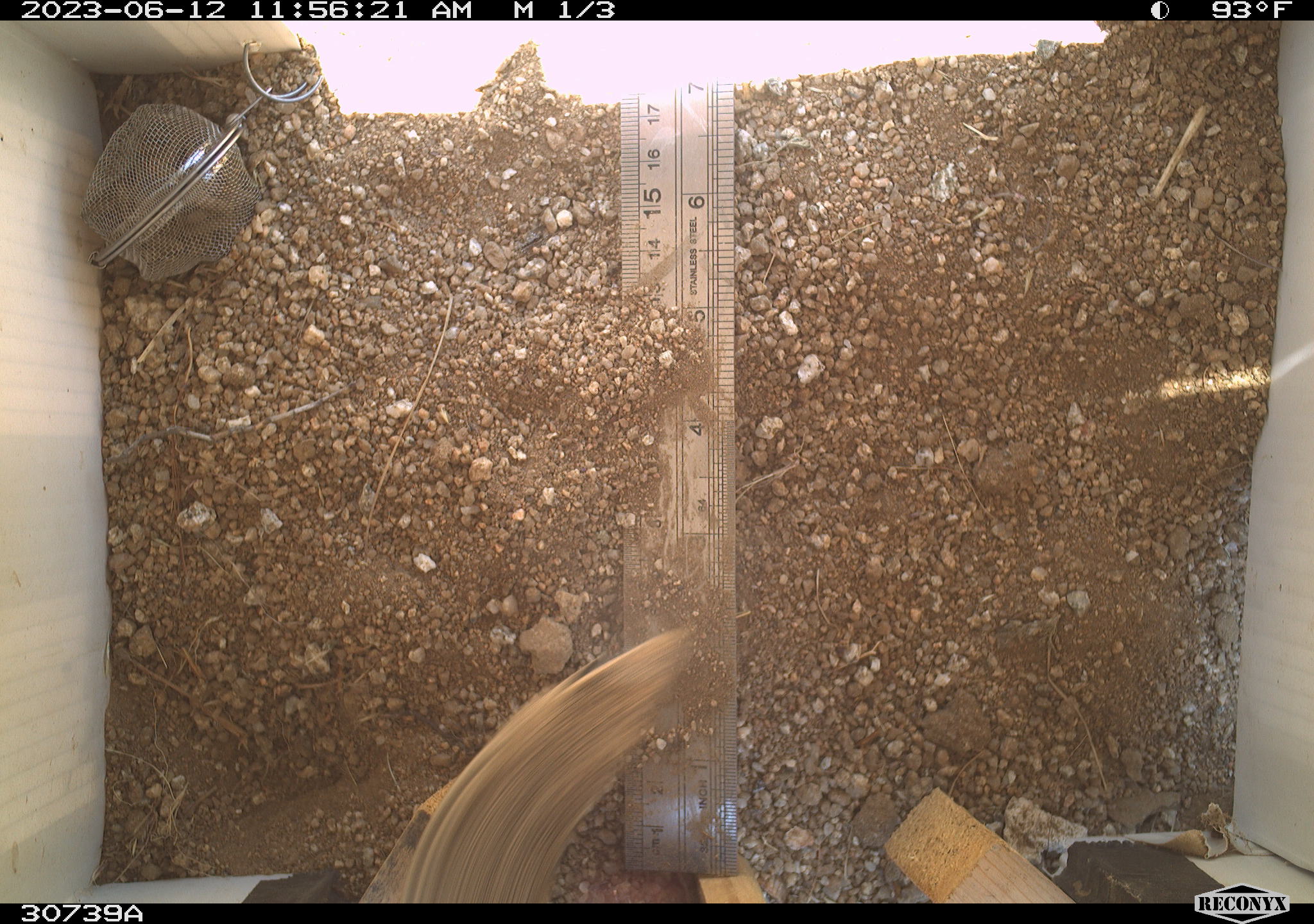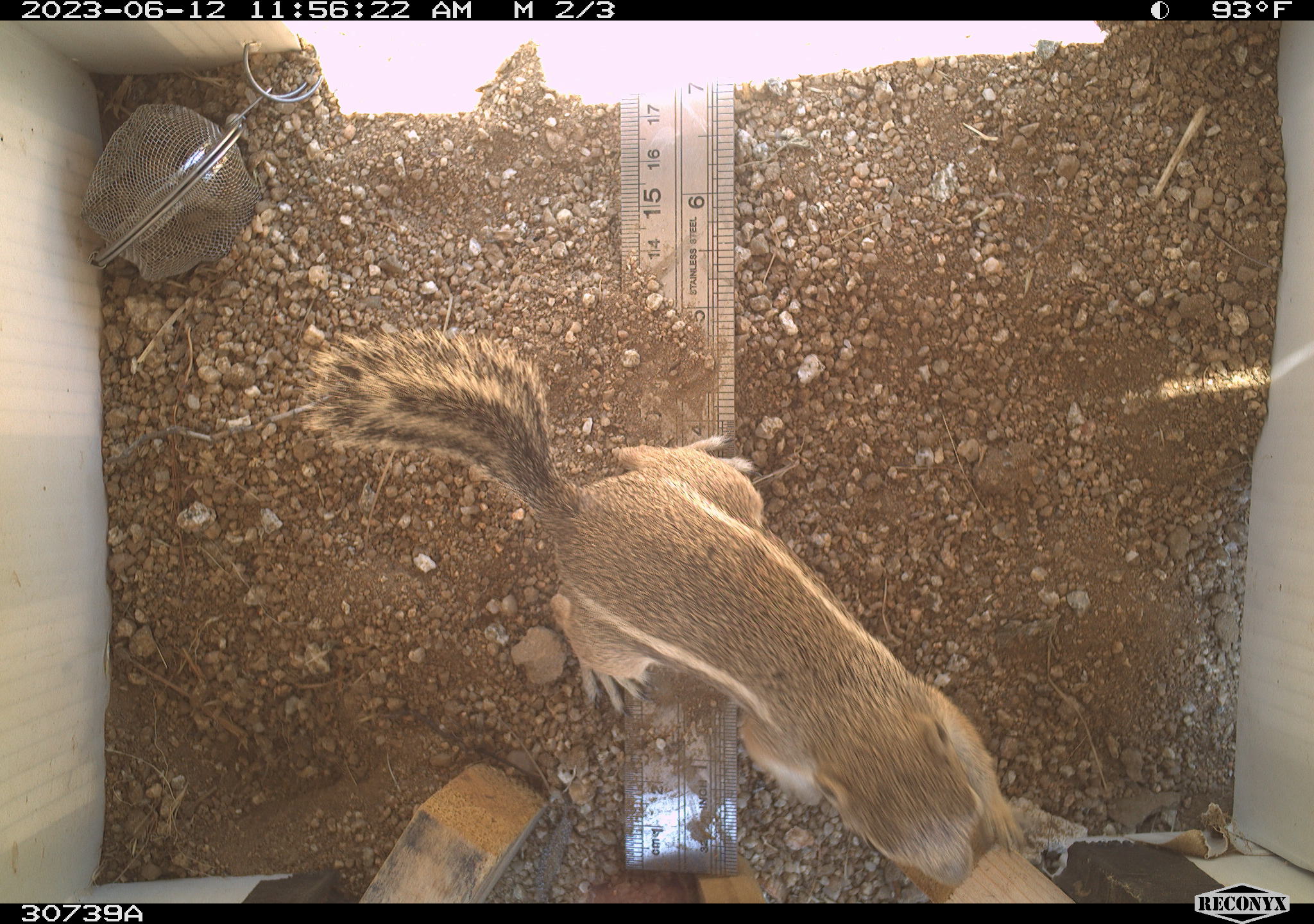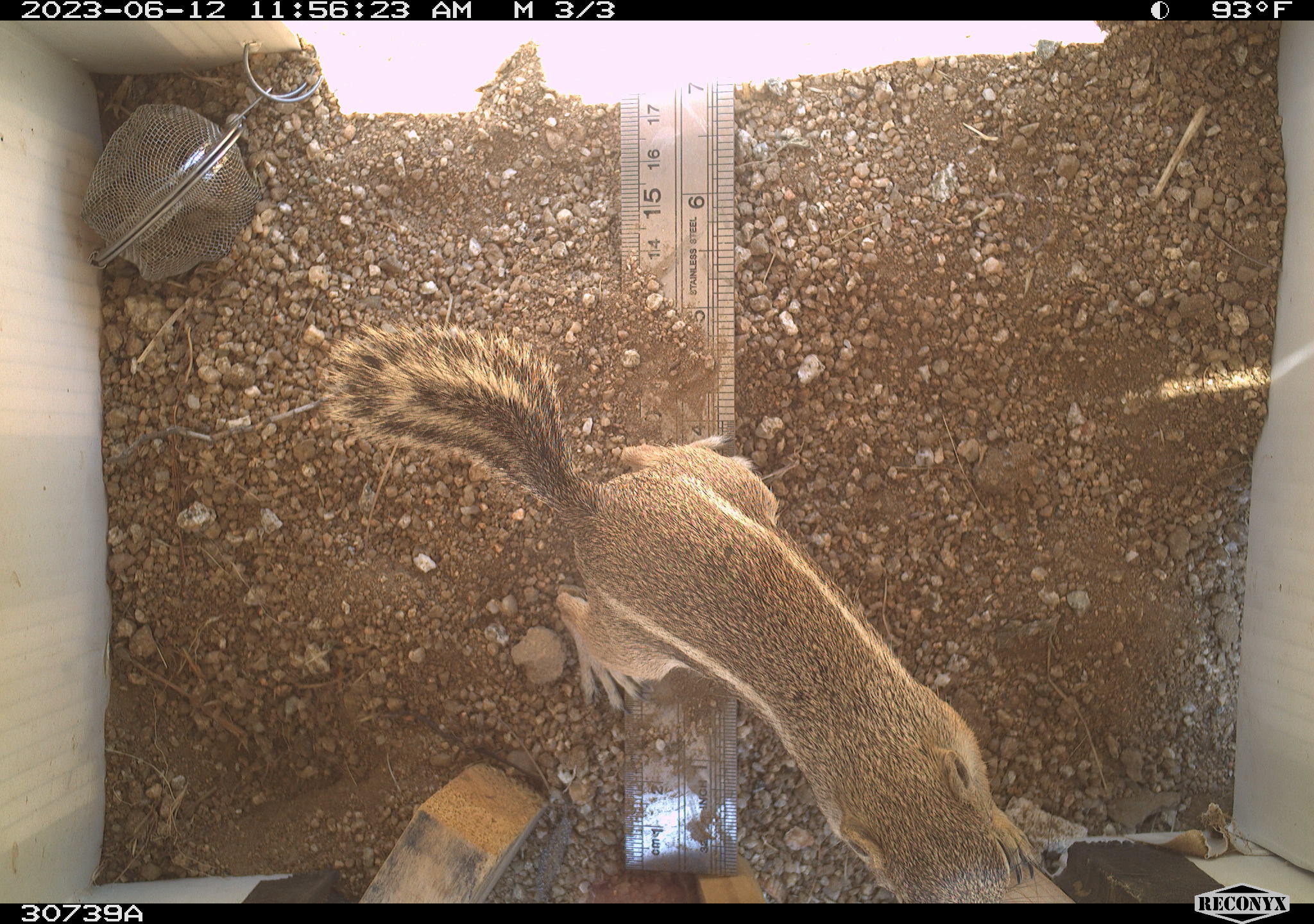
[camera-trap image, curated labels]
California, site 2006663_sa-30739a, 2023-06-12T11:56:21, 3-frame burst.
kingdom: Animalia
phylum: Chordata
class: Mammalia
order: Rodentia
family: Sciuridae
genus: Ammospermophilus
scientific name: Ammospermophilus leucurus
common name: white-tailed antelope squirrel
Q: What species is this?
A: White-tailed antelope squirrel (Ammospermophilus leucurus).